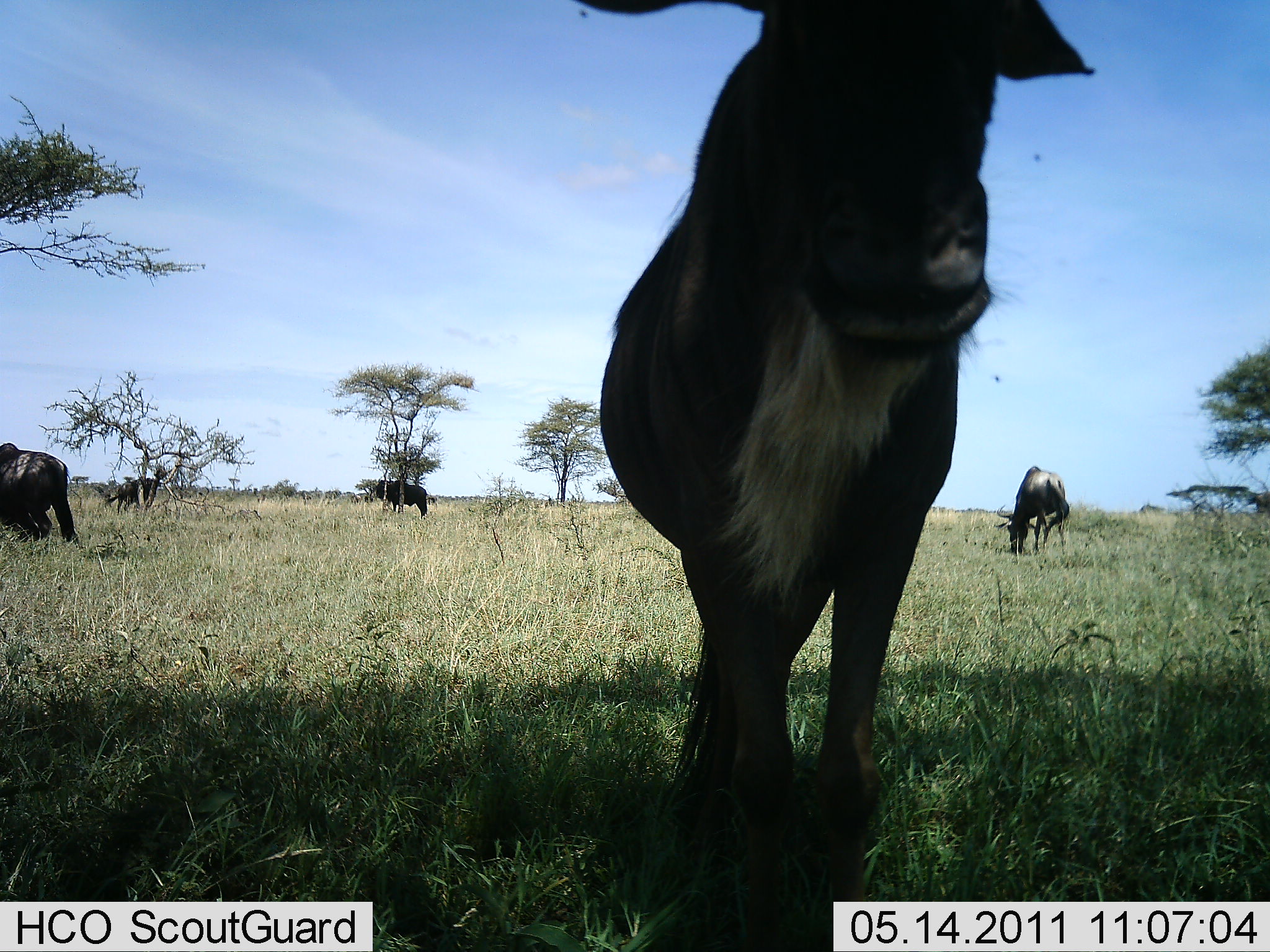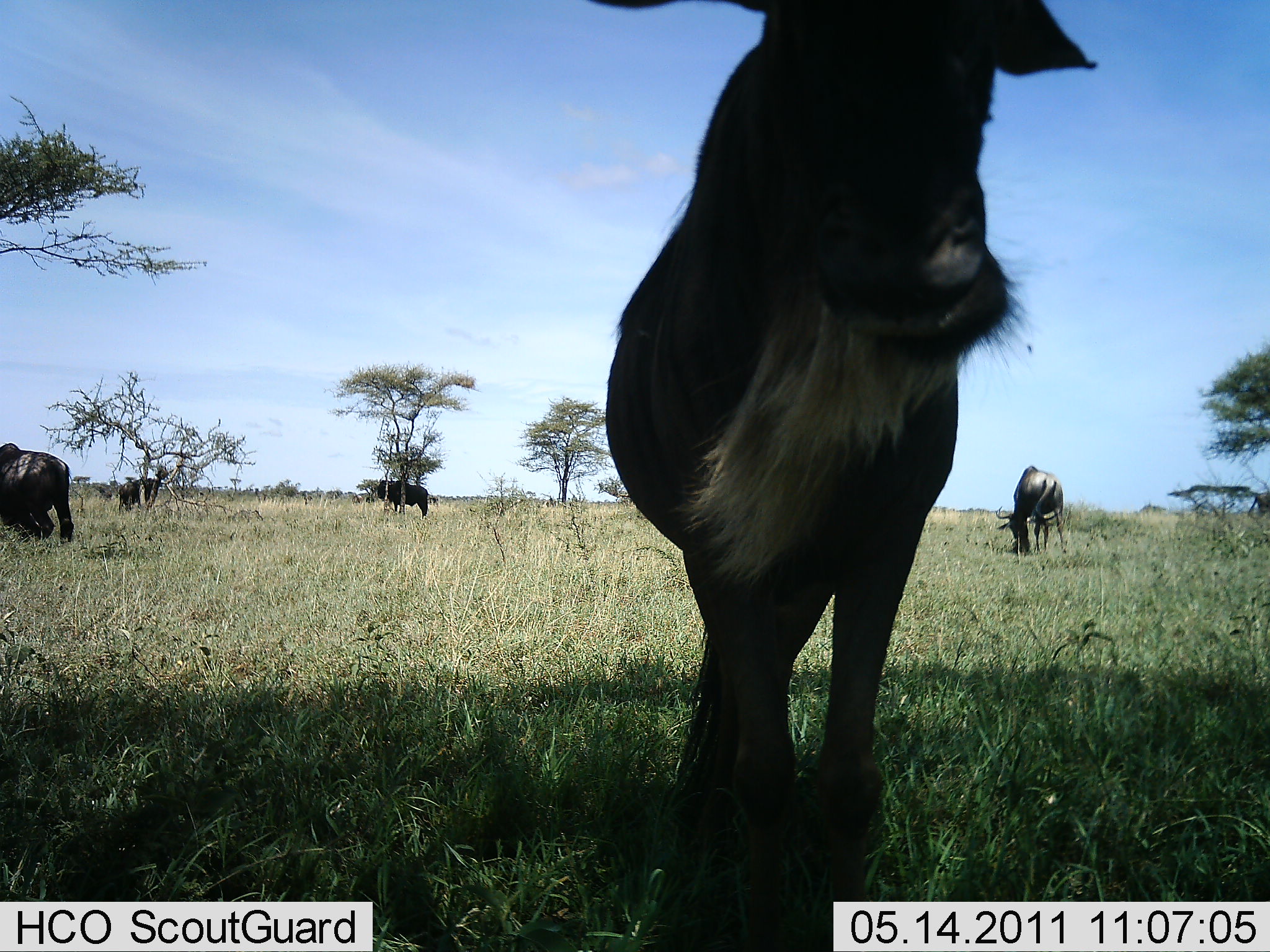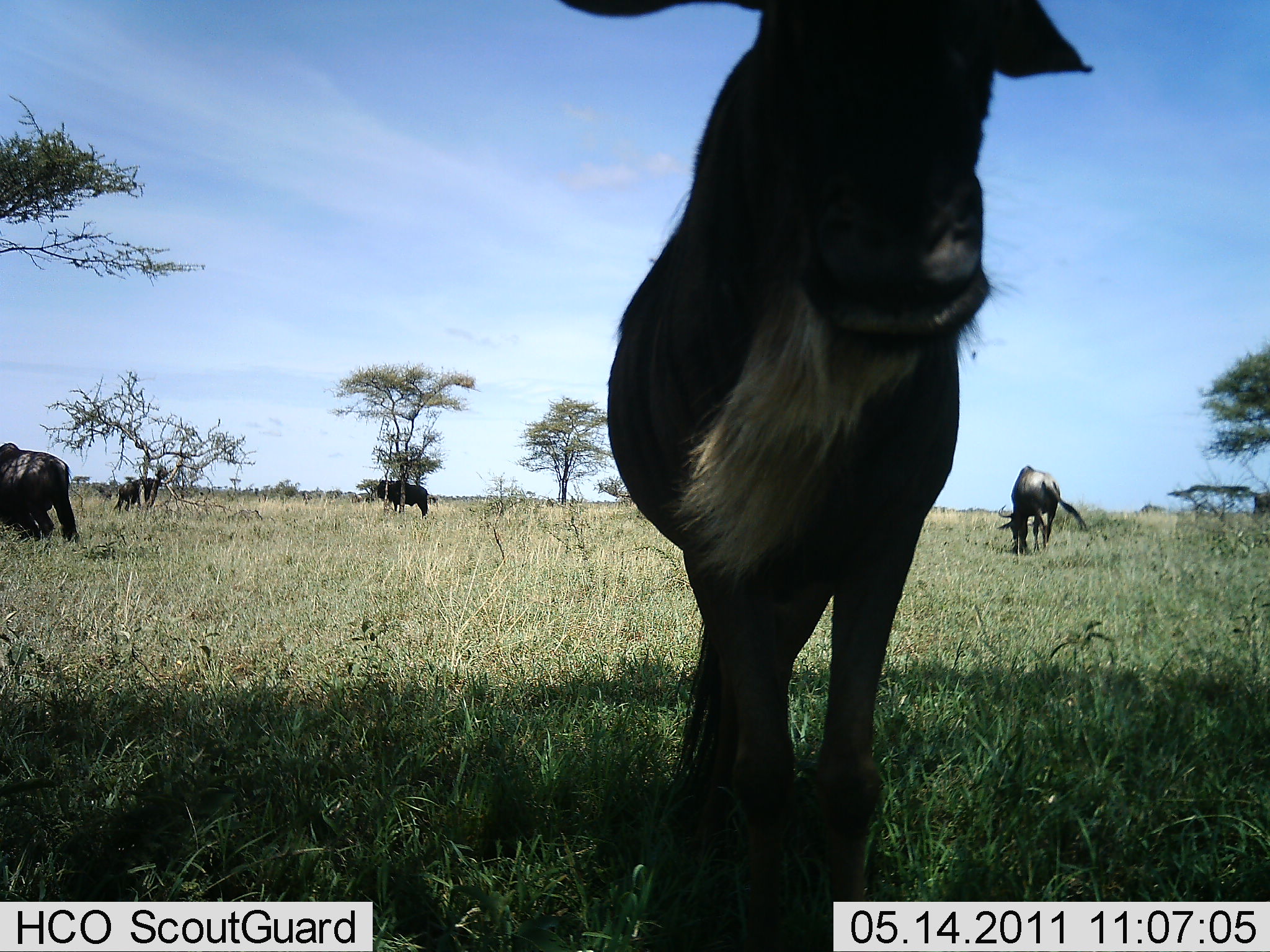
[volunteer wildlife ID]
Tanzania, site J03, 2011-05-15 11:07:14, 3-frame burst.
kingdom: Animalia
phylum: Chordata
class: Mammalia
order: Artiodactyla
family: Bovidae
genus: Connochaetes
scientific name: Connochaetes taurinus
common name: blue wildebeest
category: wildebeest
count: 5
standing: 69%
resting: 0%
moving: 8%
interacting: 8%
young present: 0%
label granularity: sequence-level